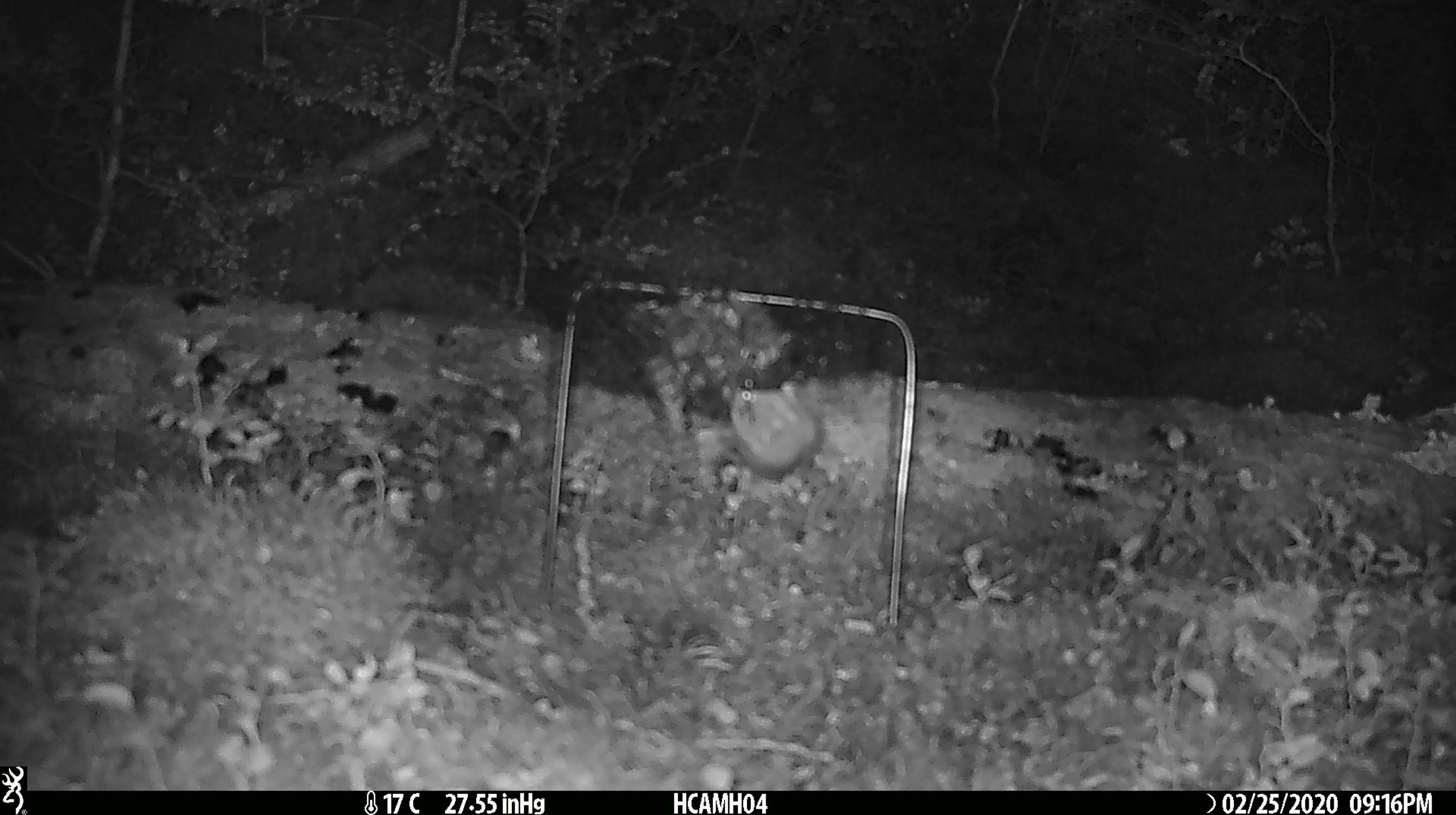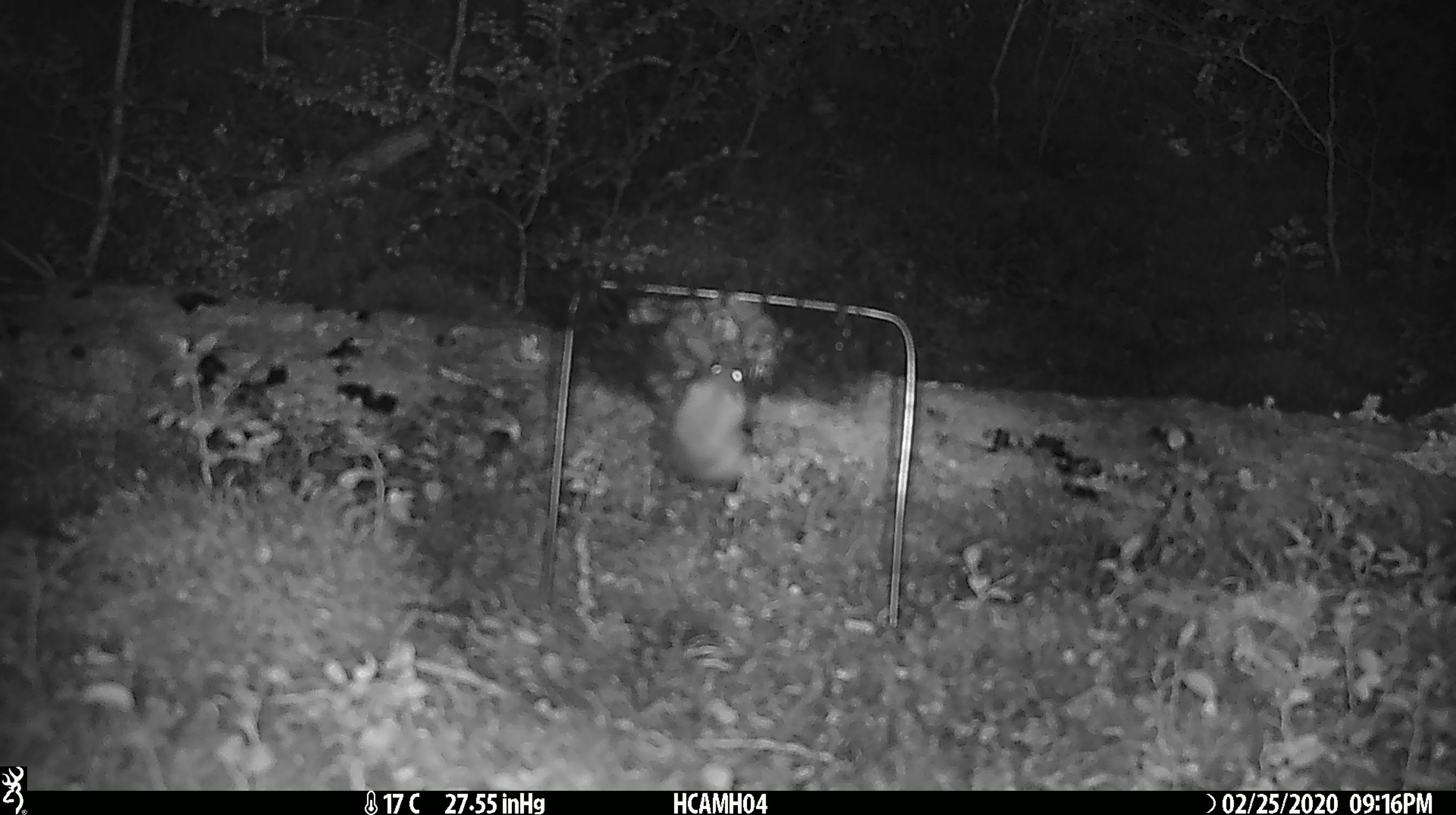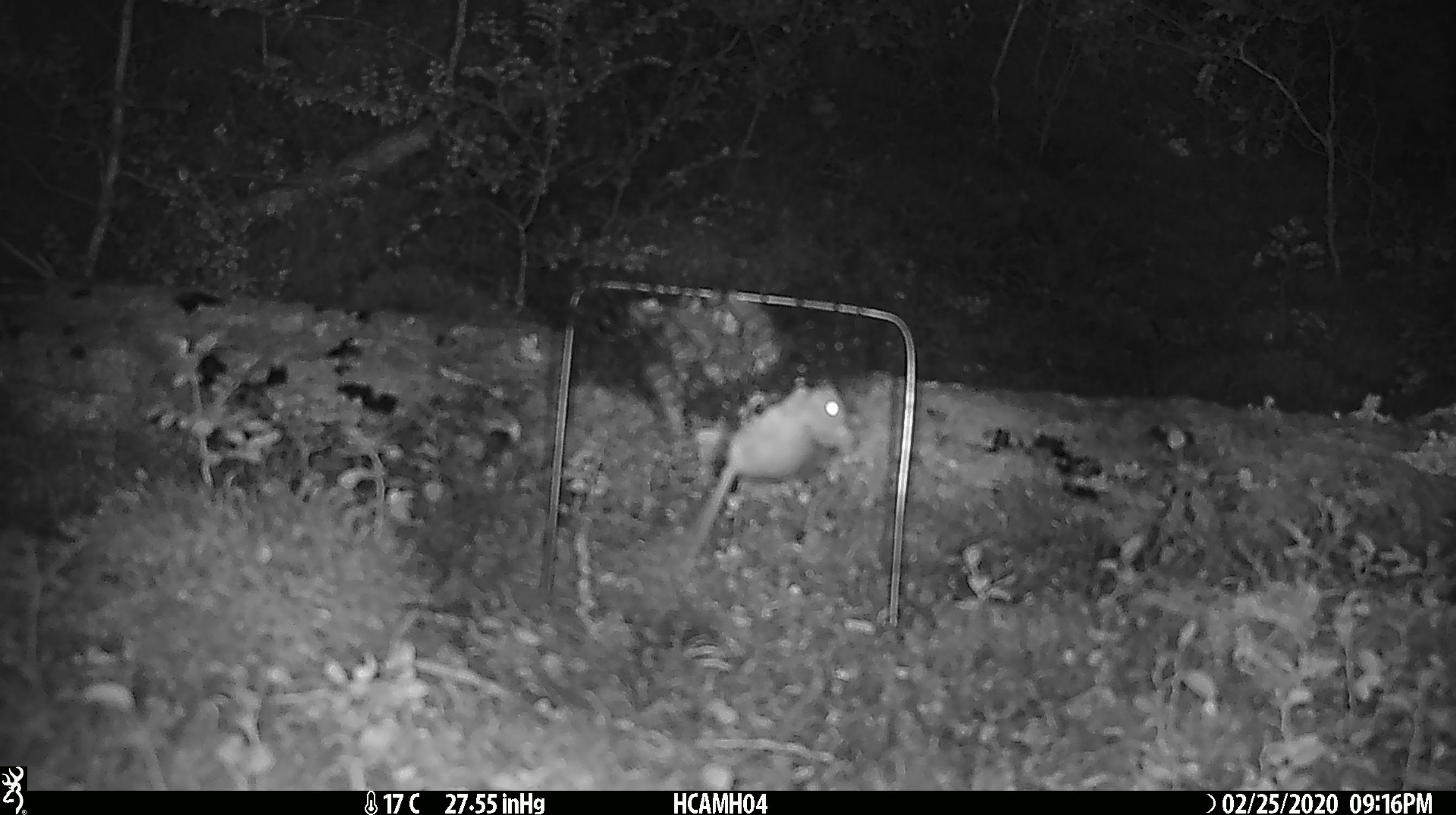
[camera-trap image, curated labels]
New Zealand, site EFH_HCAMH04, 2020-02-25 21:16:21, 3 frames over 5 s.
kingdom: Animalia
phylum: Chordata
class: Mammalia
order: Rodentia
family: Muridae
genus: Mus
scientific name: Mus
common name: mouse